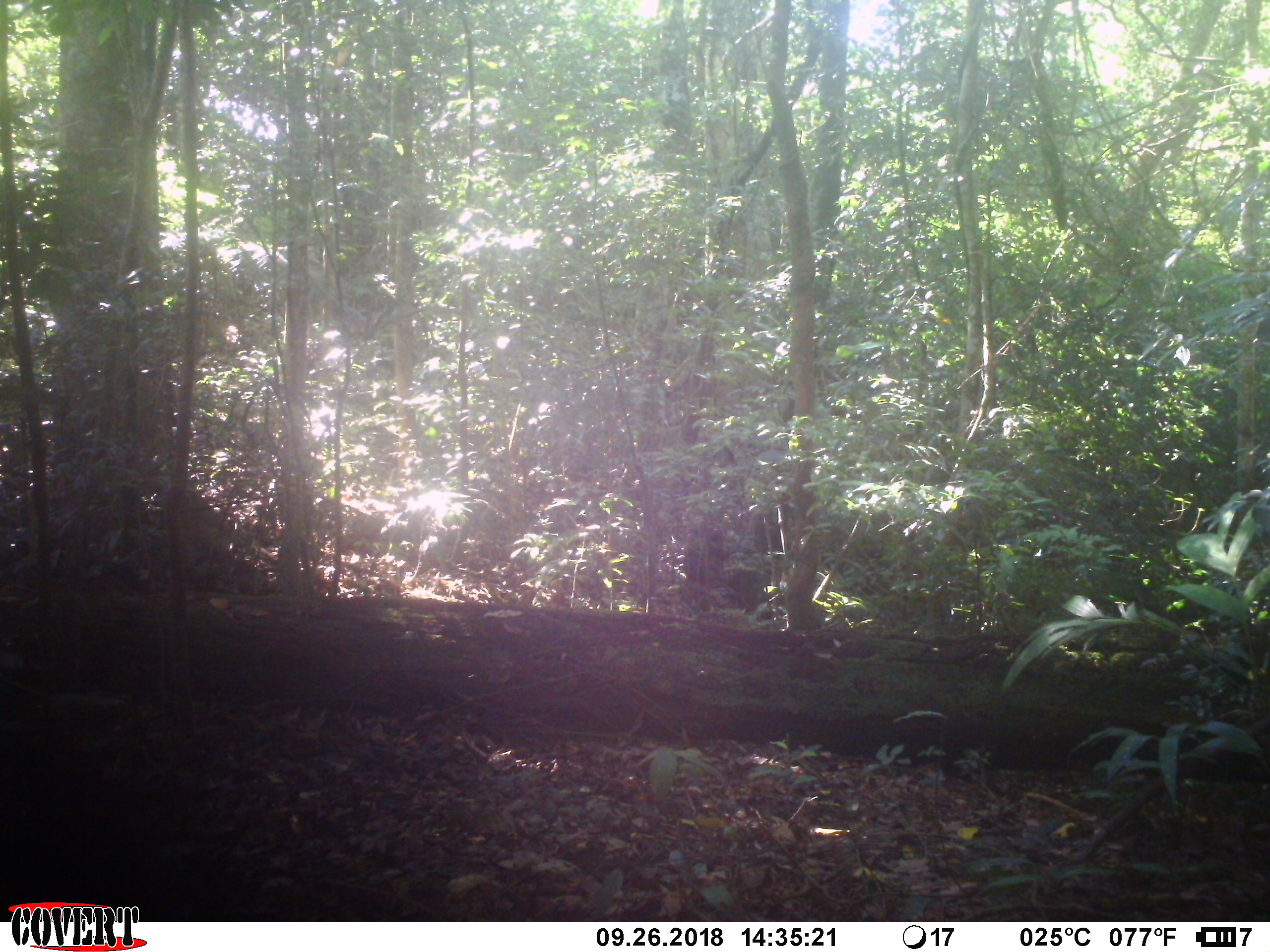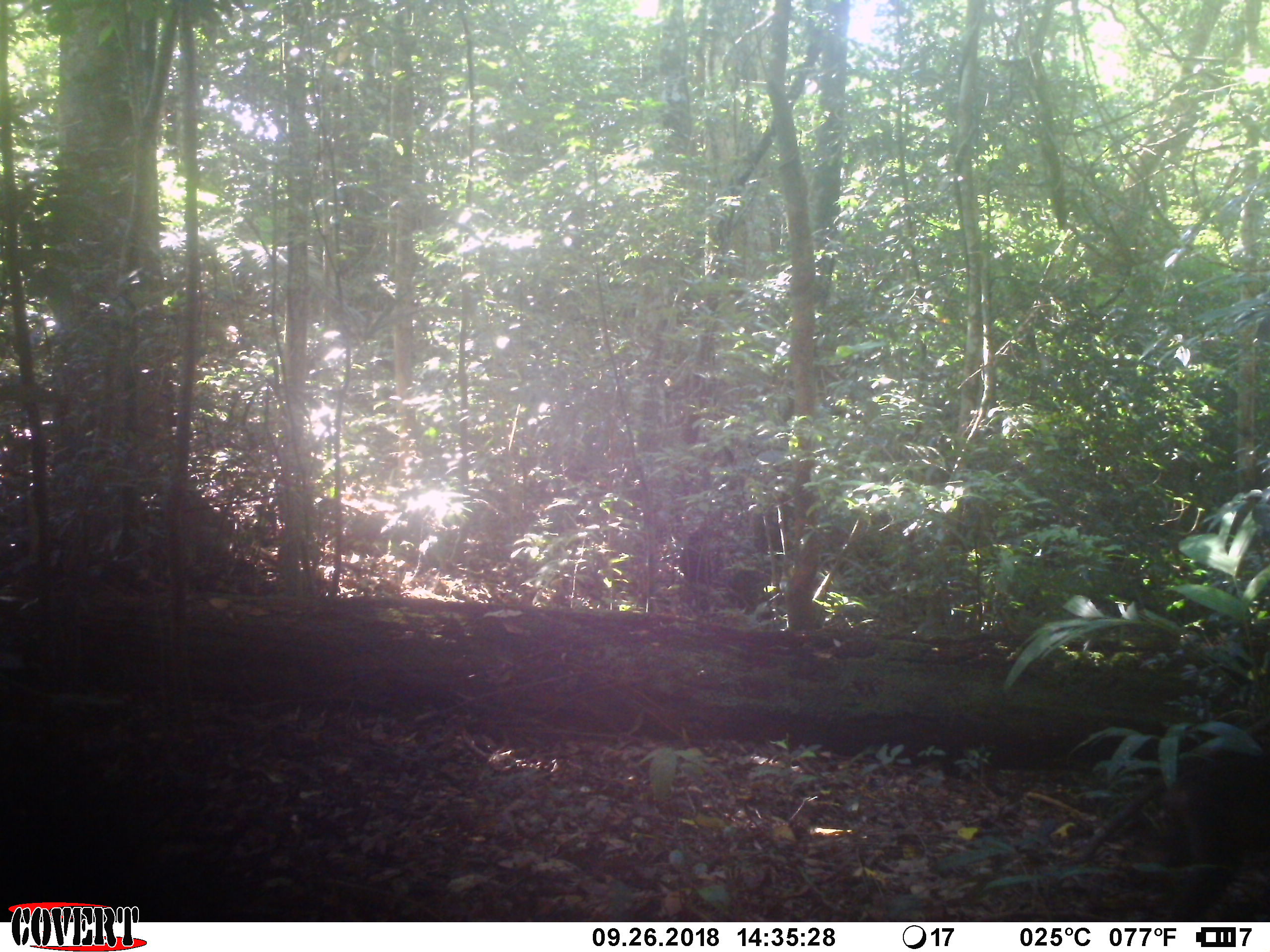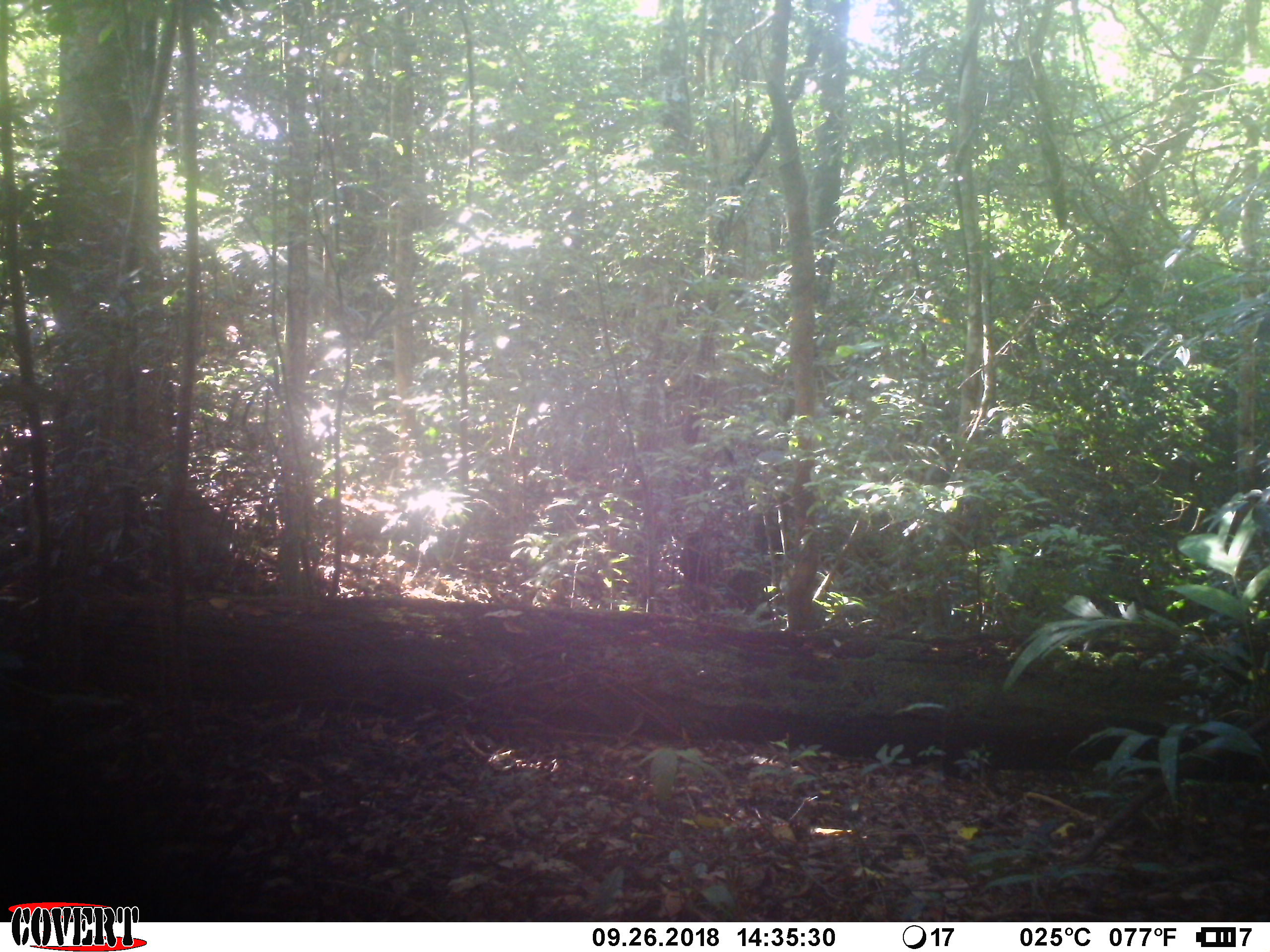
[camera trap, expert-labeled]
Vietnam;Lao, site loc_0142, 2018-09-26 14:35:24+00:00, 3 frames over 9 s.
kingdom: Animalia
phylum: Chordata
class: Mammalia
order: Primates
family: Cercopithecidae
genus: Macaca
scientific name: Macaca arctoides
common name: stump-tailed macaque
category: stump tailed macaque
Stump tailed macaque (stump-tailed macaque) (Macaca arctoides). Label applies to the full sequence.